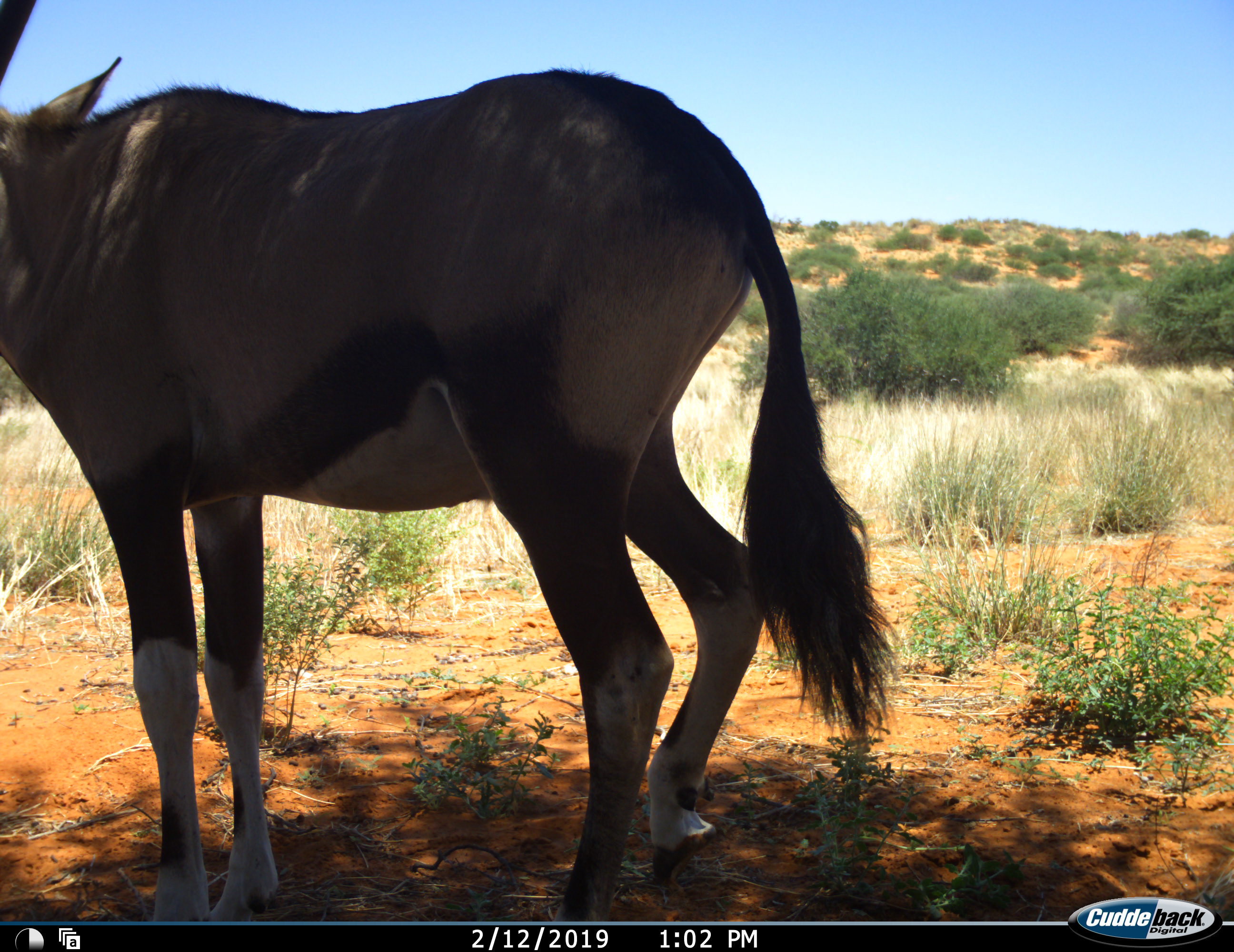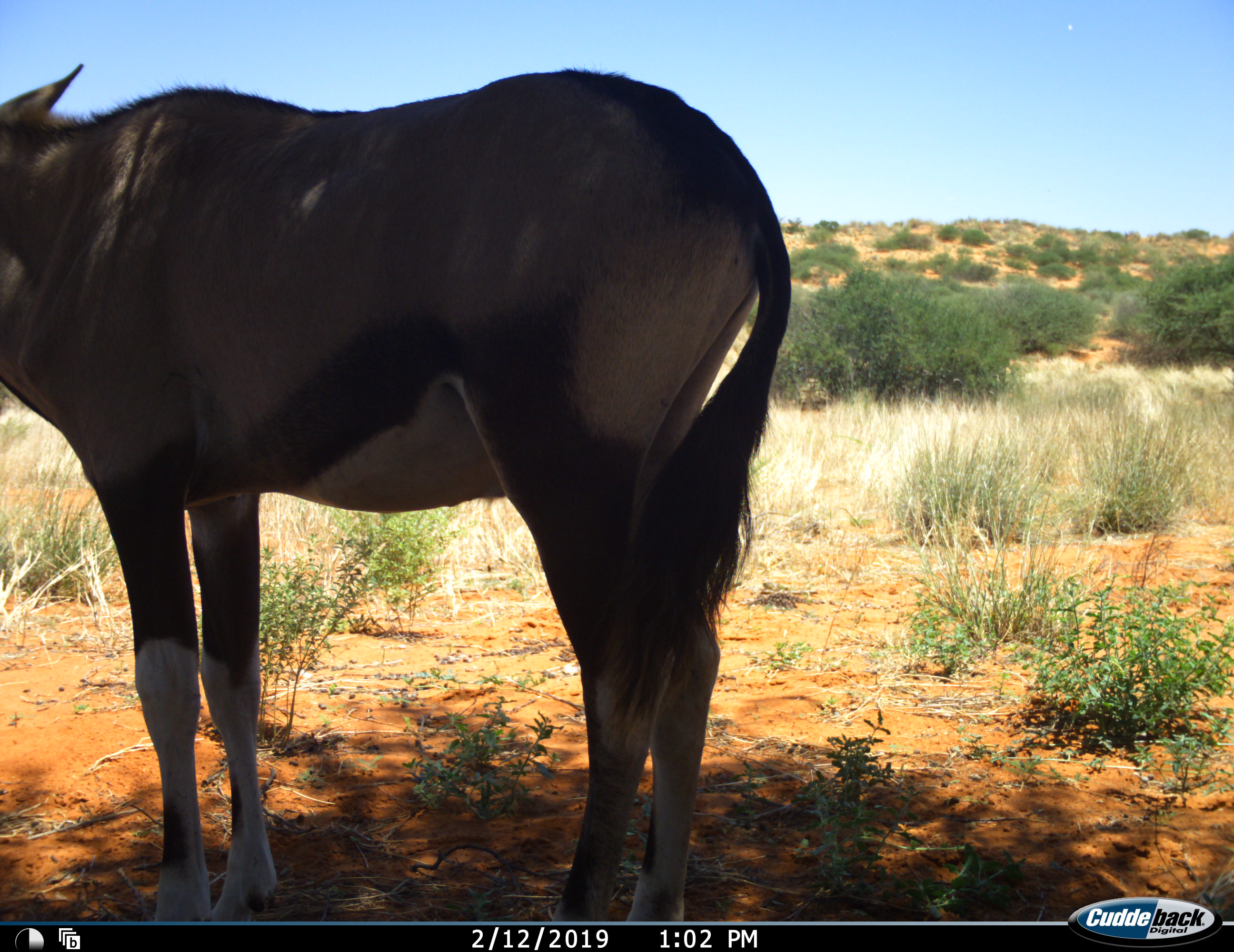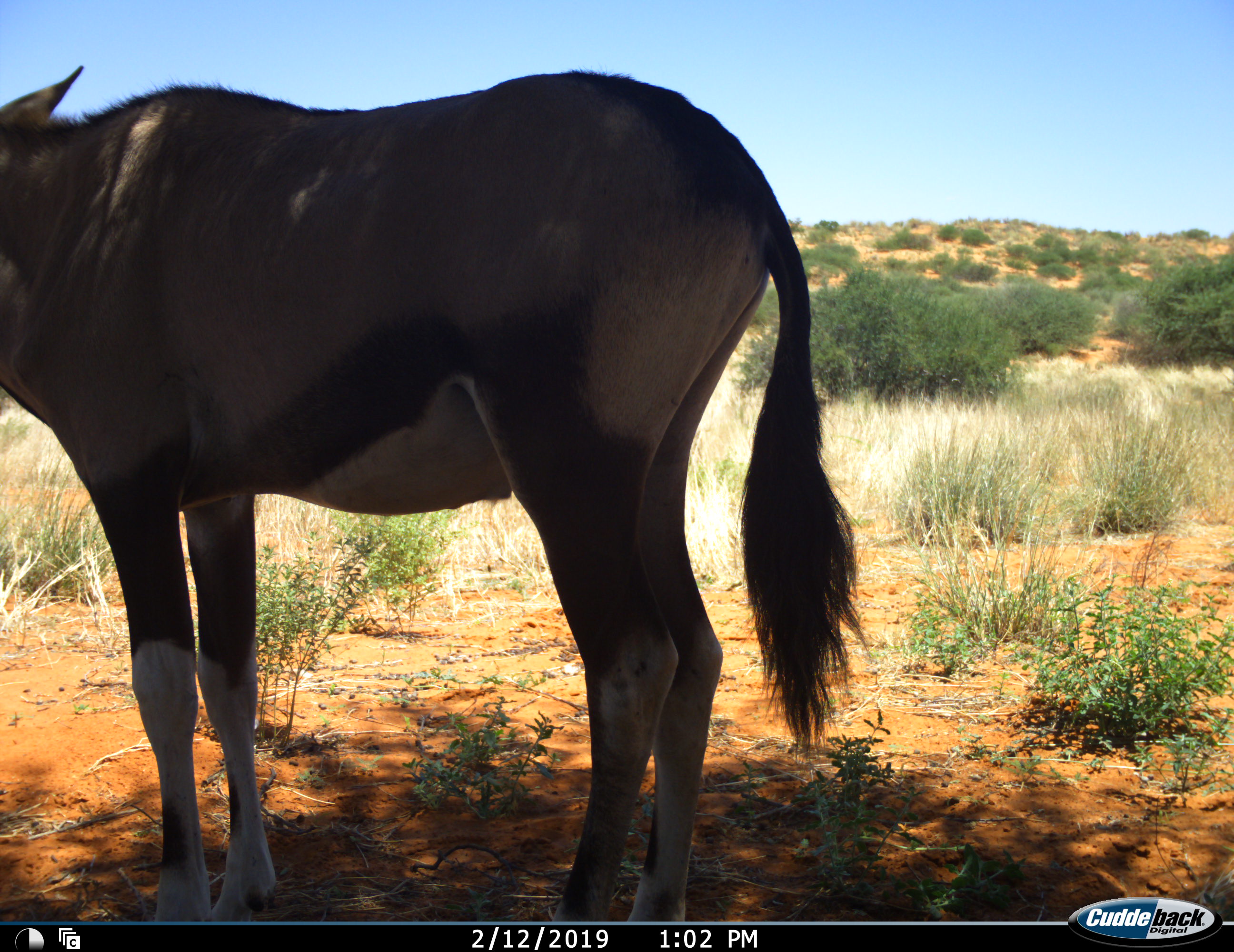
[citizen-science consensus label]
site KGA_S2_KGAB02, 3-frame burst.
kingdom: Animalia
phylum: Chordata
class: Mammalia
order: Artiodactyla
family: Bovidae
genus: Oryx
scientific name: Oryx gazella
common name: gemsbok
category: oryx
Oryx (gemsbok) (Oryx gazella), count 1. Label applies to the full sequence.